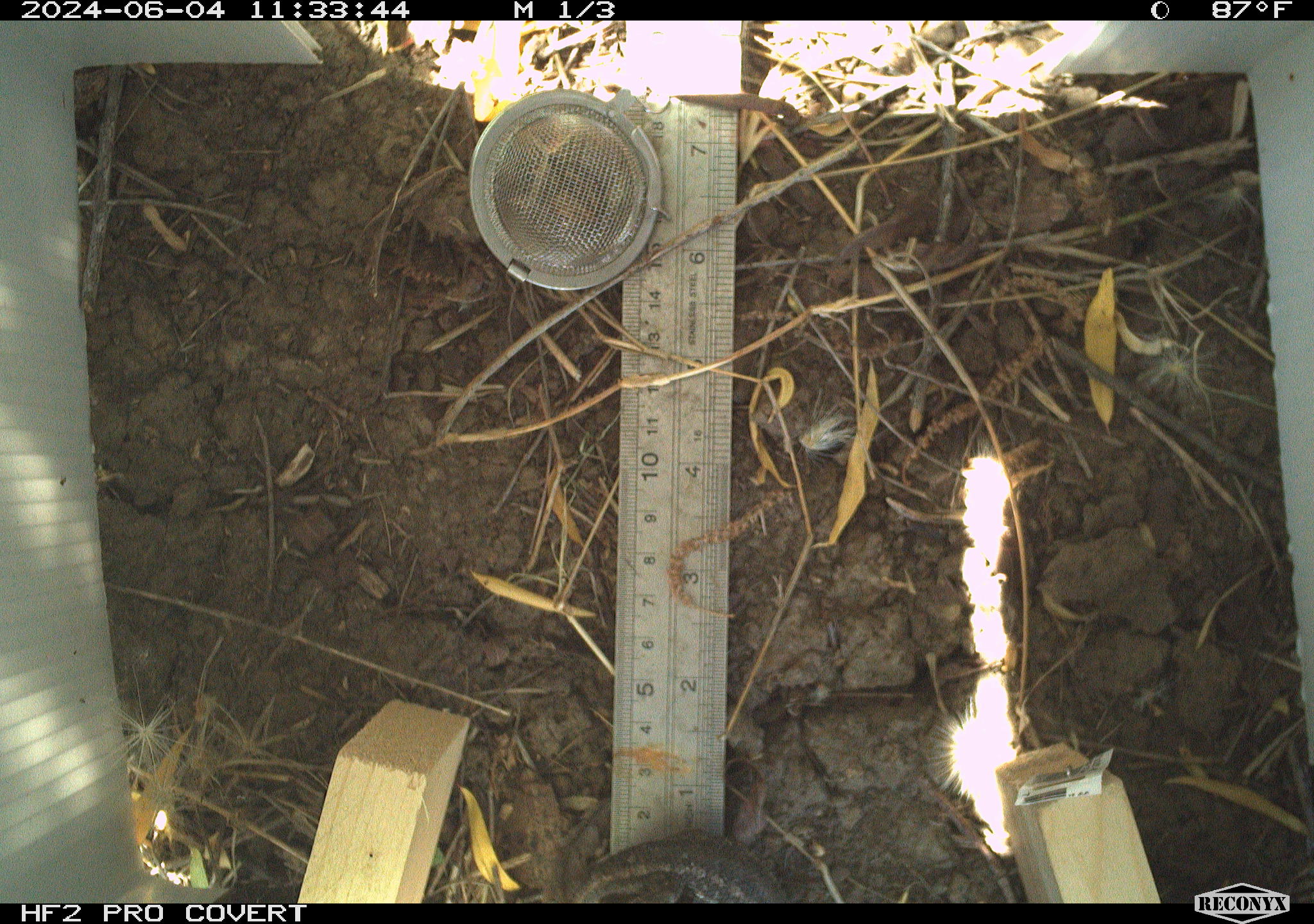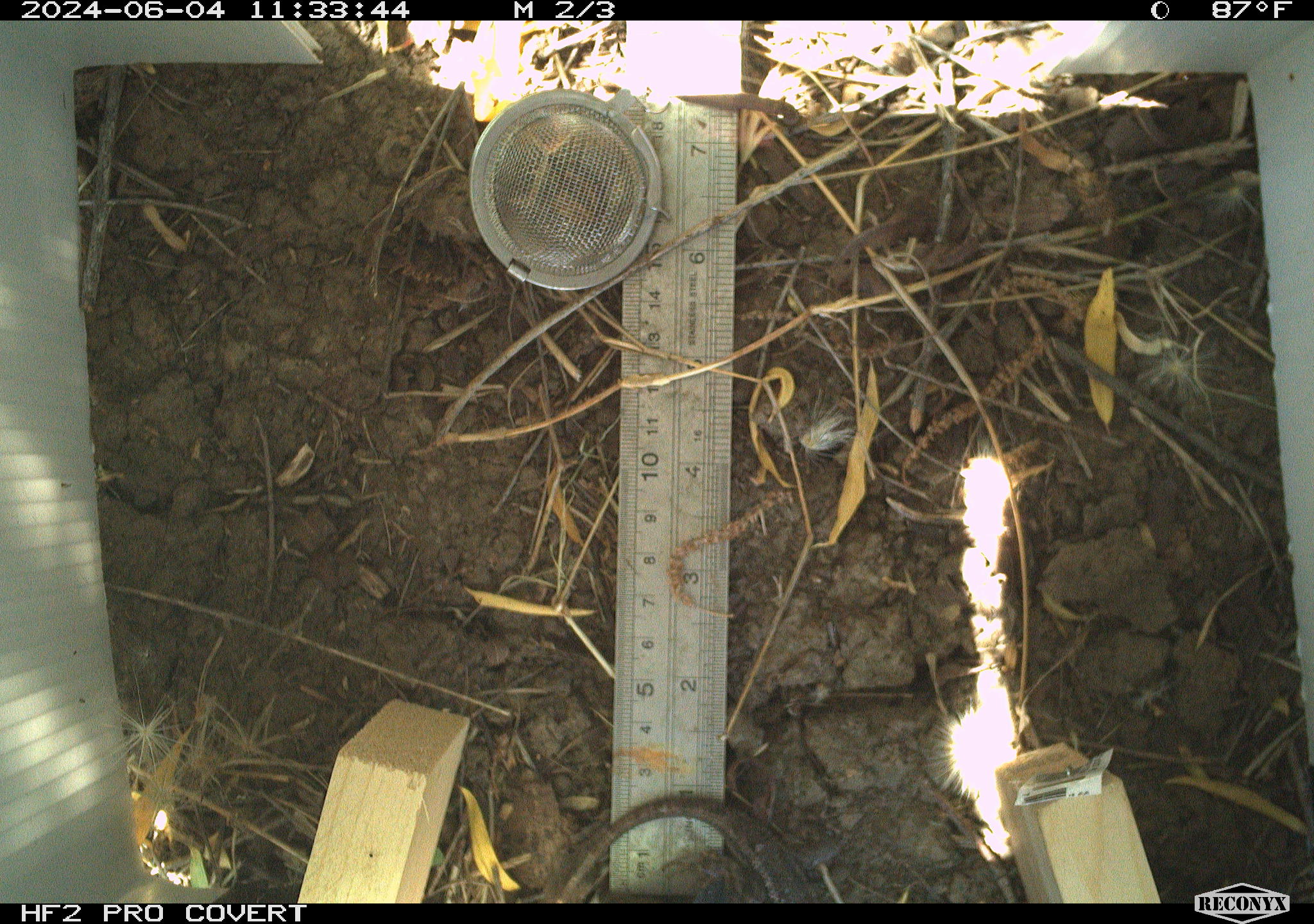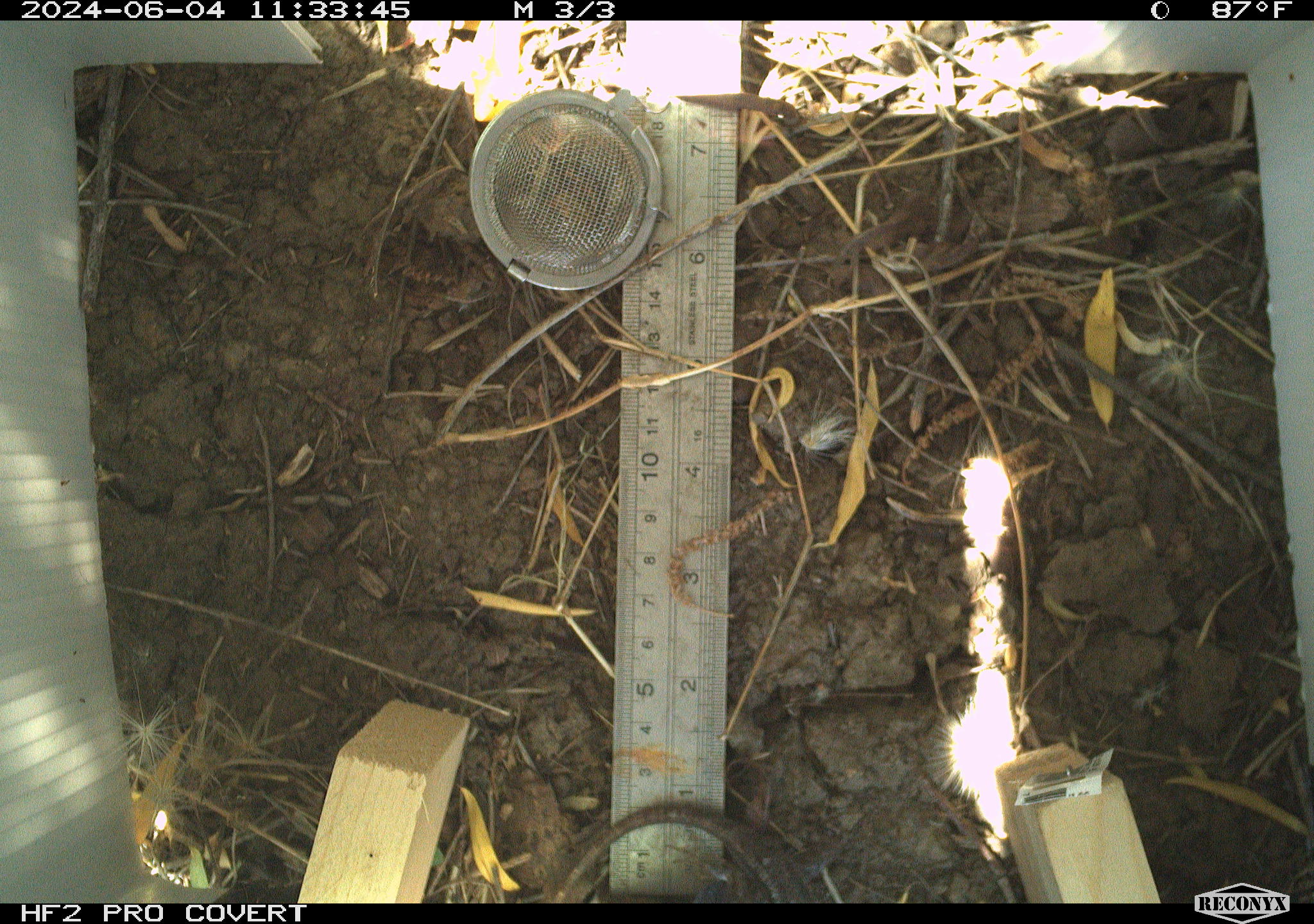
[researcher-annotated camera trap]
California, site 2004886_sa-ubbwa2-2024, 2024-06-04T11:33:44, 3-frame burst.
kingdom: Animalia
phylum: Chordata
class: Reptilia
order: Squamata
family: Phrynosomatidae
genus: Sceloporus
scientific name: Sceloporus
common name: spiny lizards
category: sceloporus species